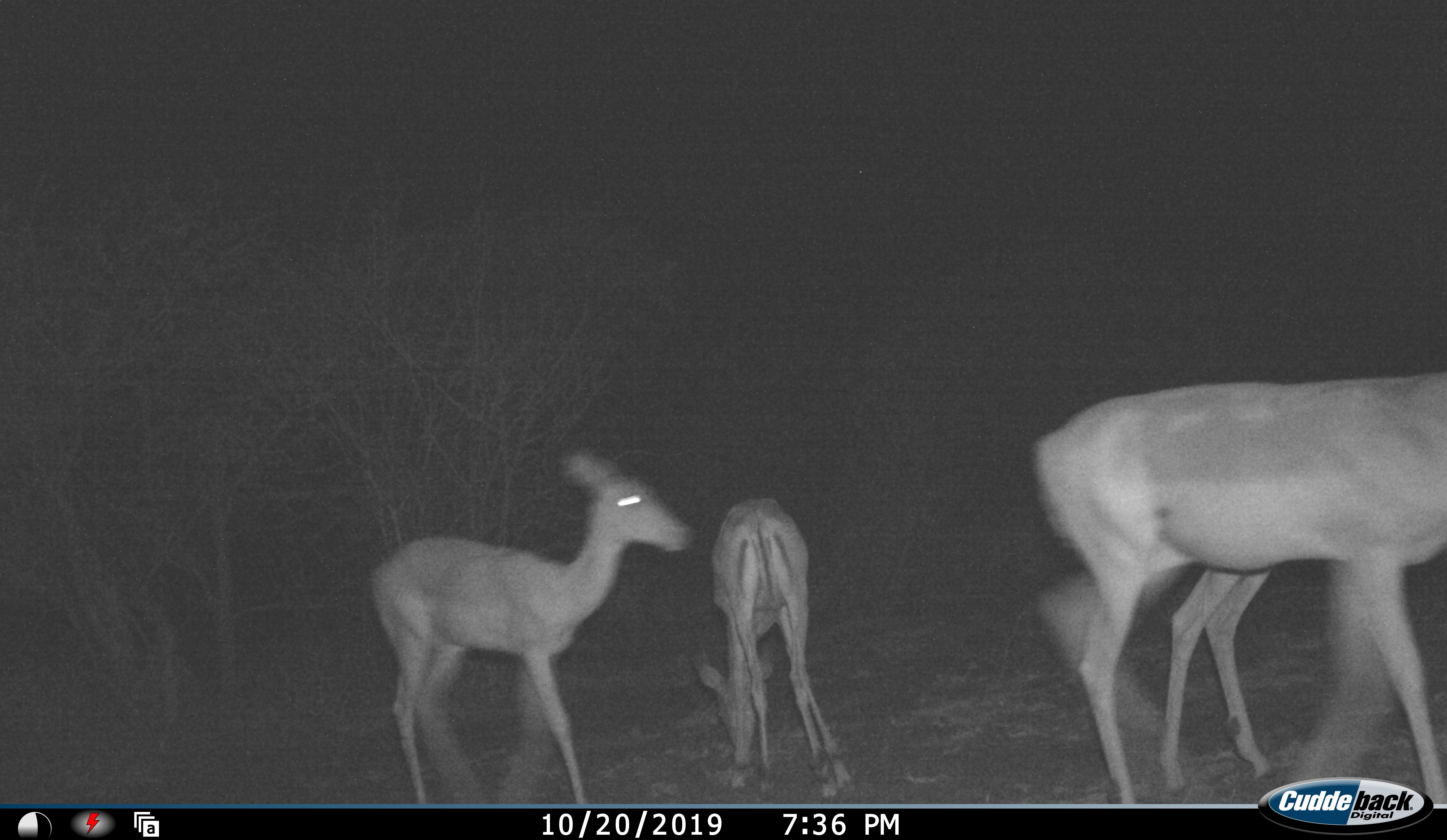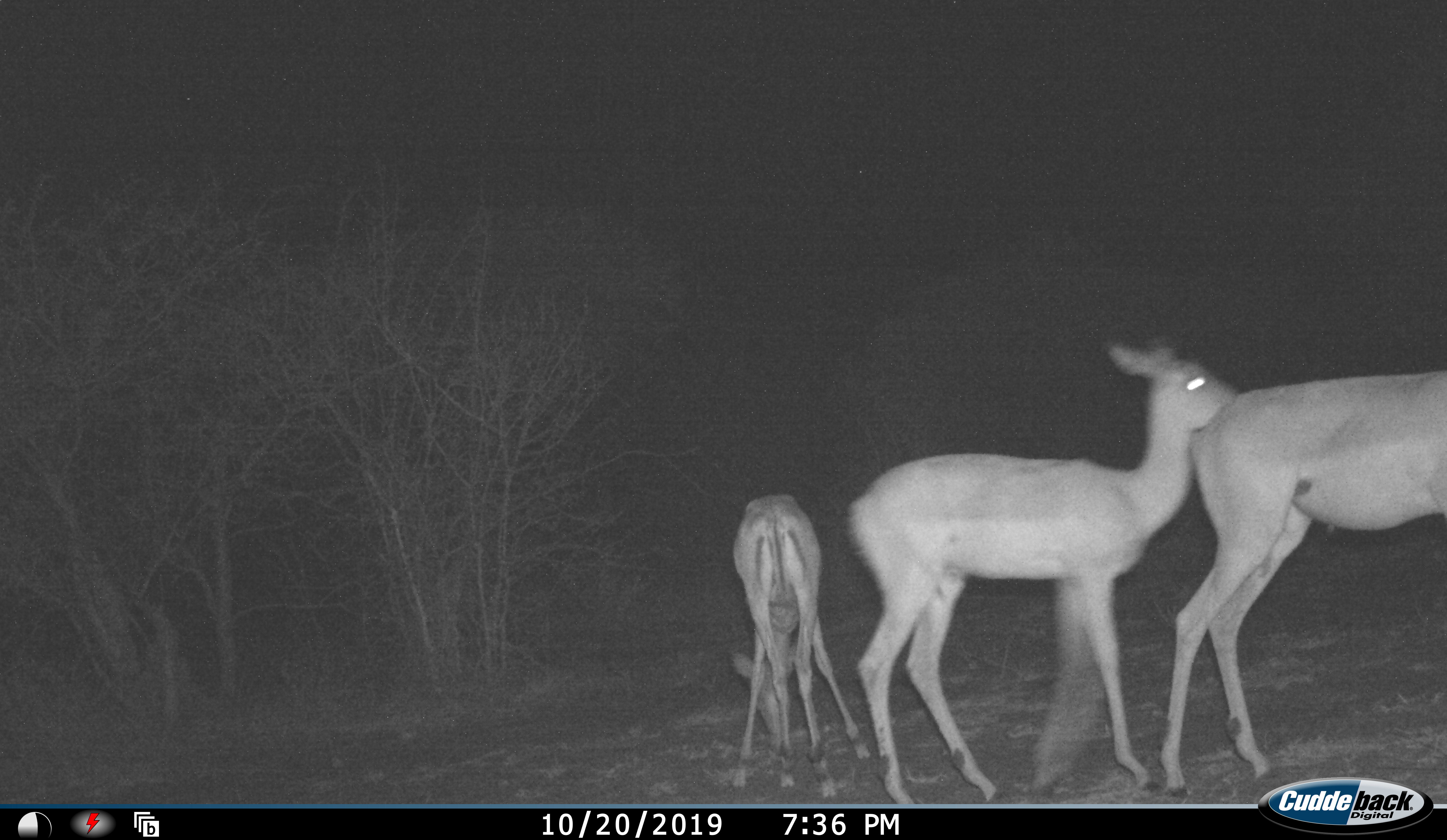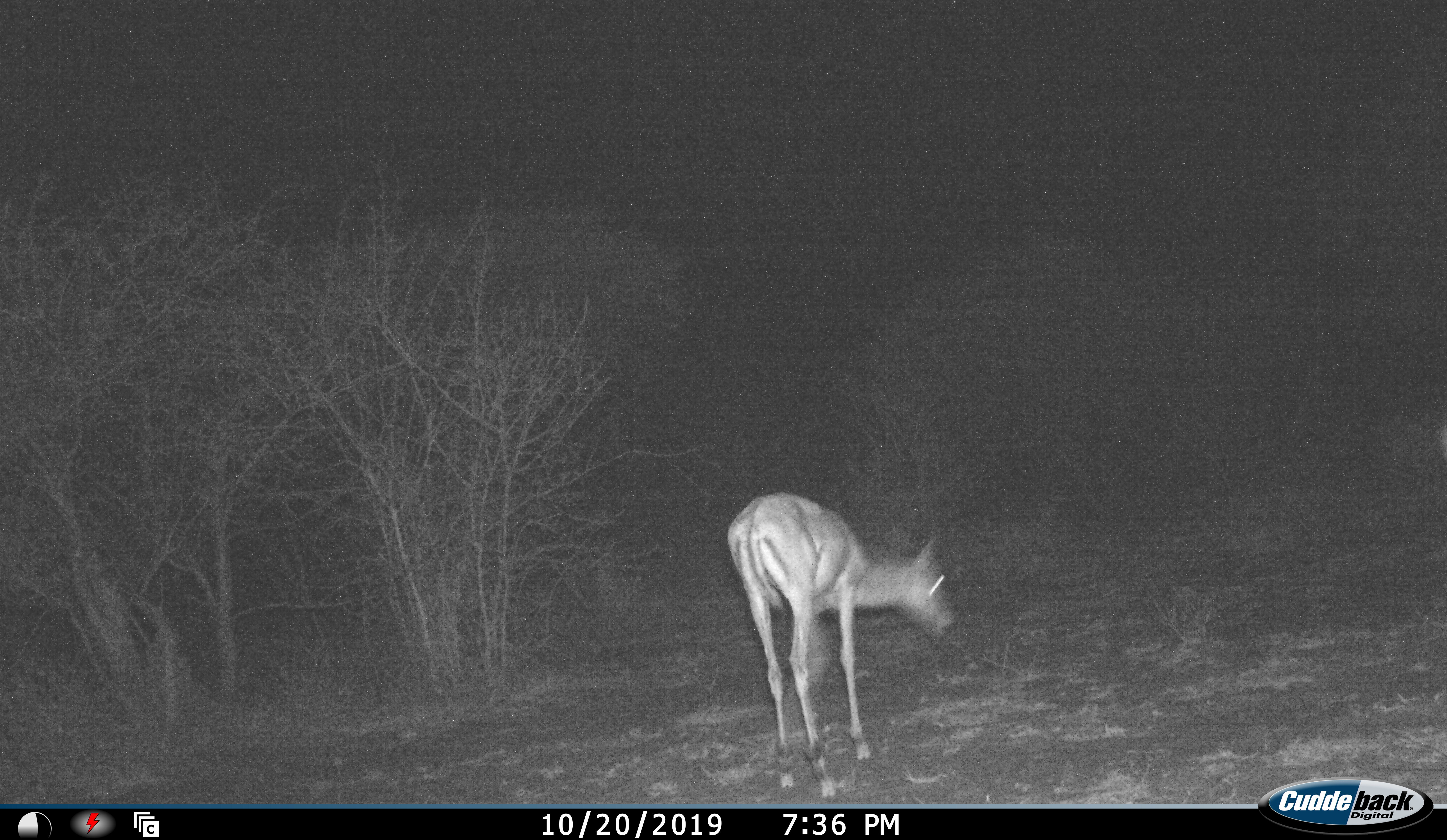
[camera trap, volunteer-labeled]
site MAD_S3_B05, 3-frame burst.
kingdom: Animalia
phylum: Chordata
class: Mammalia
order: Artiodactyla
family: Bovidae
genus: Aepyceros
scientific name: Aepyceros melampus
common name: impala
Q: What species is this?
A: Impala (Aepyceros melampus).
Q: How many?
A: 3.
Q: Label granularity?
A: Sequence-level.